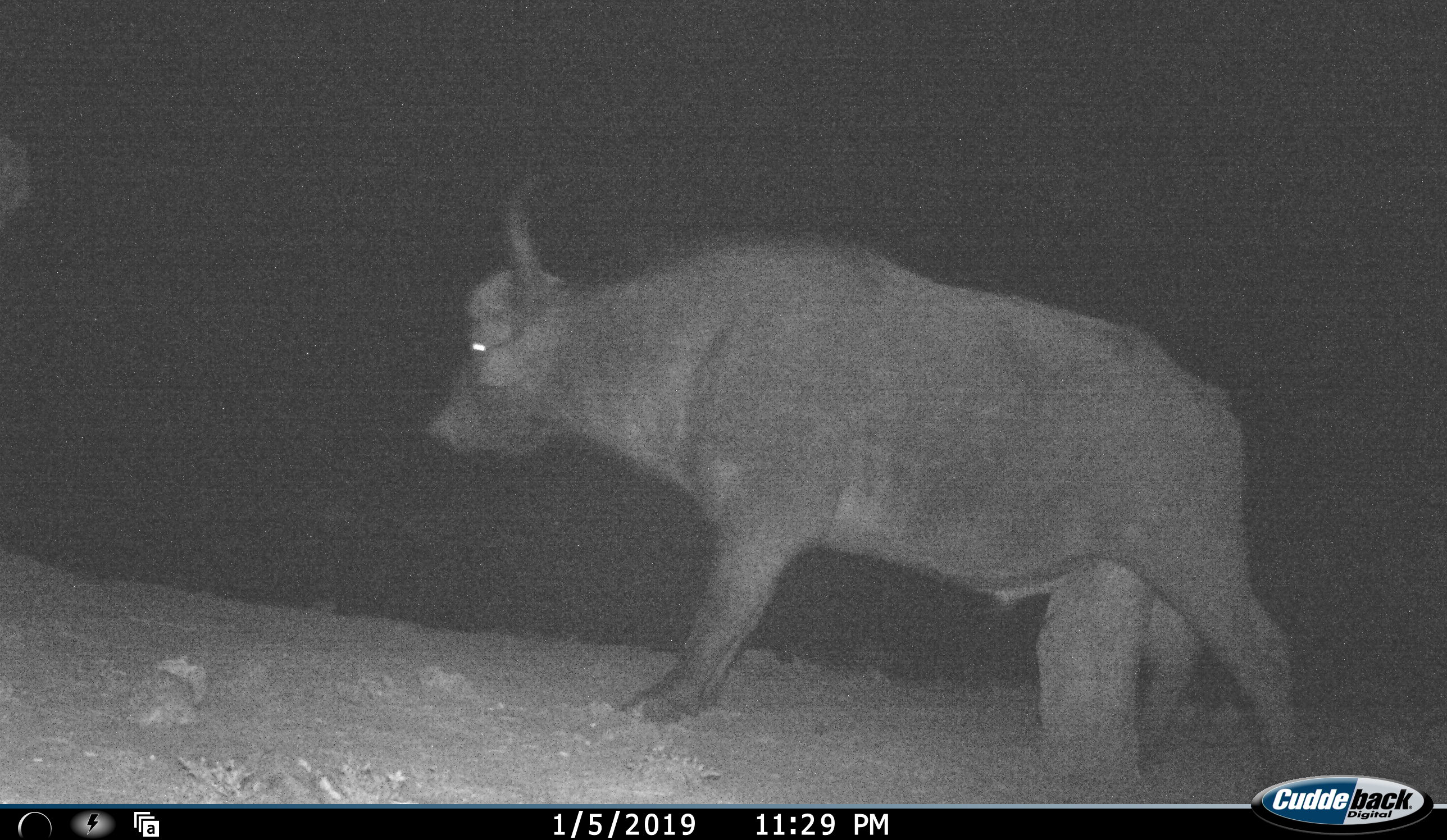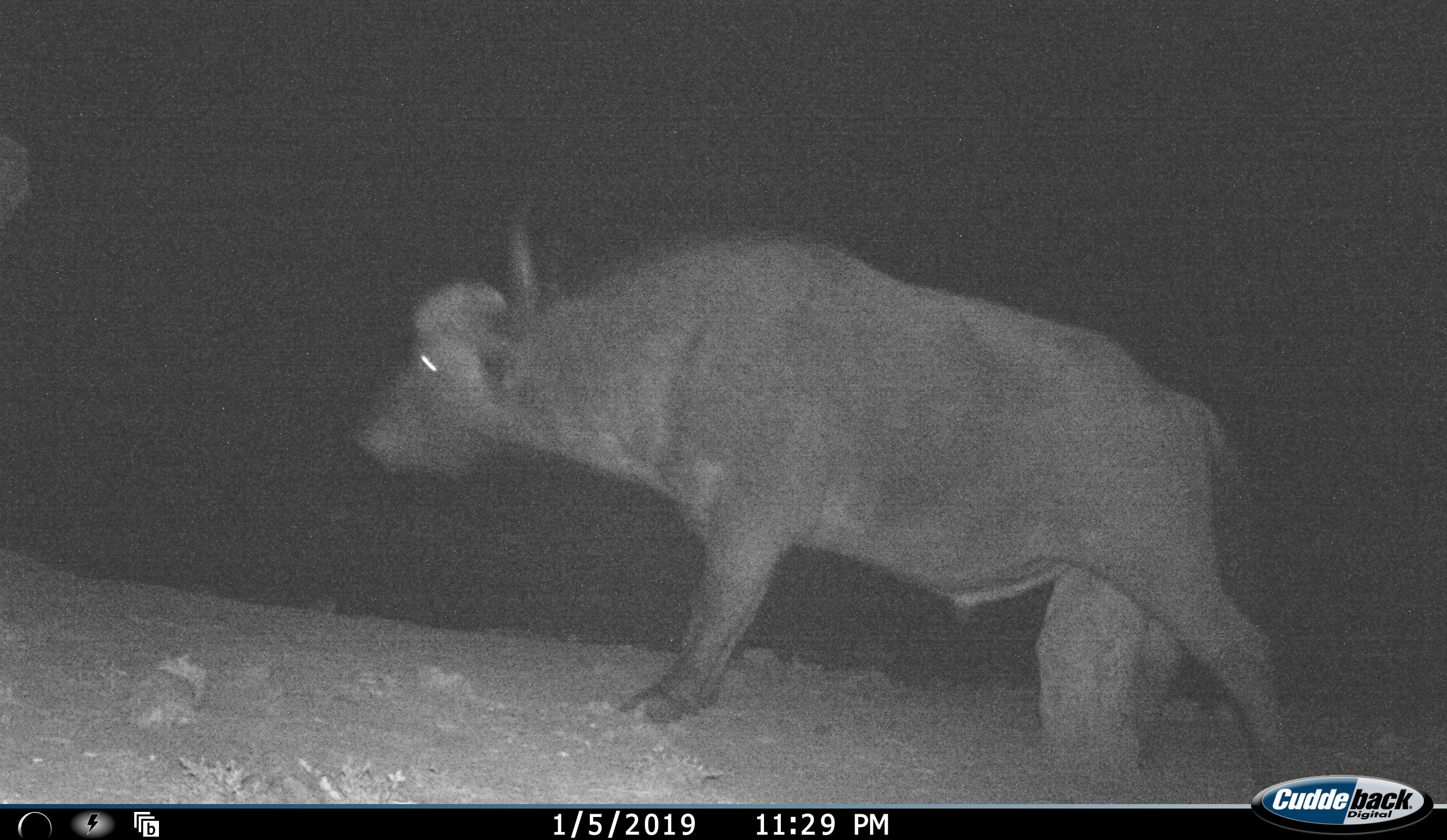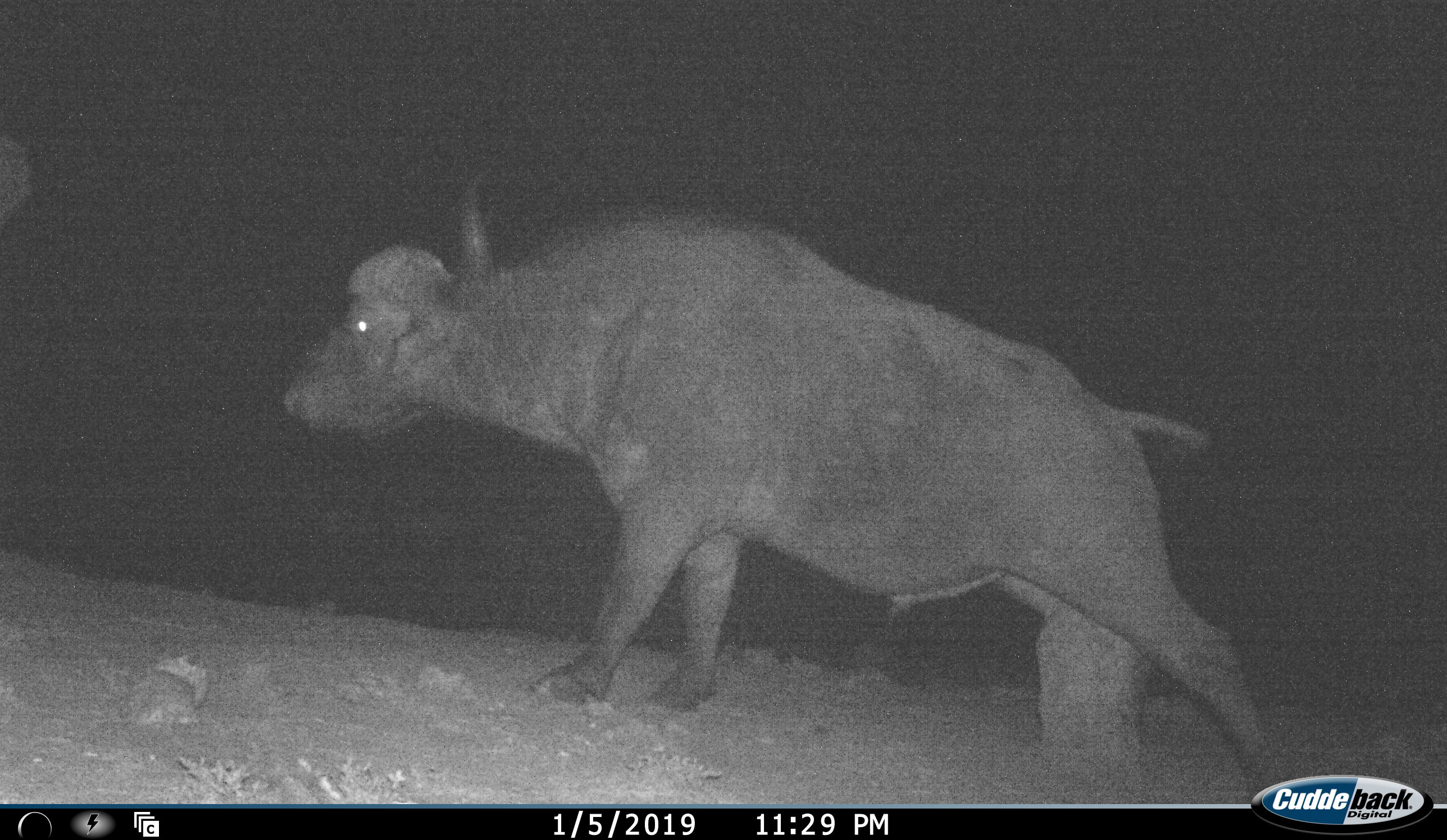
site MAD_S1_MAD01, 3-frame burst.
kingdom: Animalia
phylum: Chordata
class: Mammalia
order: Artiodactyla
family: Bovidae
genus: Syncerus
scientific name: Syncerus caffer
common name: african buffalo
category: buffalo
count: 1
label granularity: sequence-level